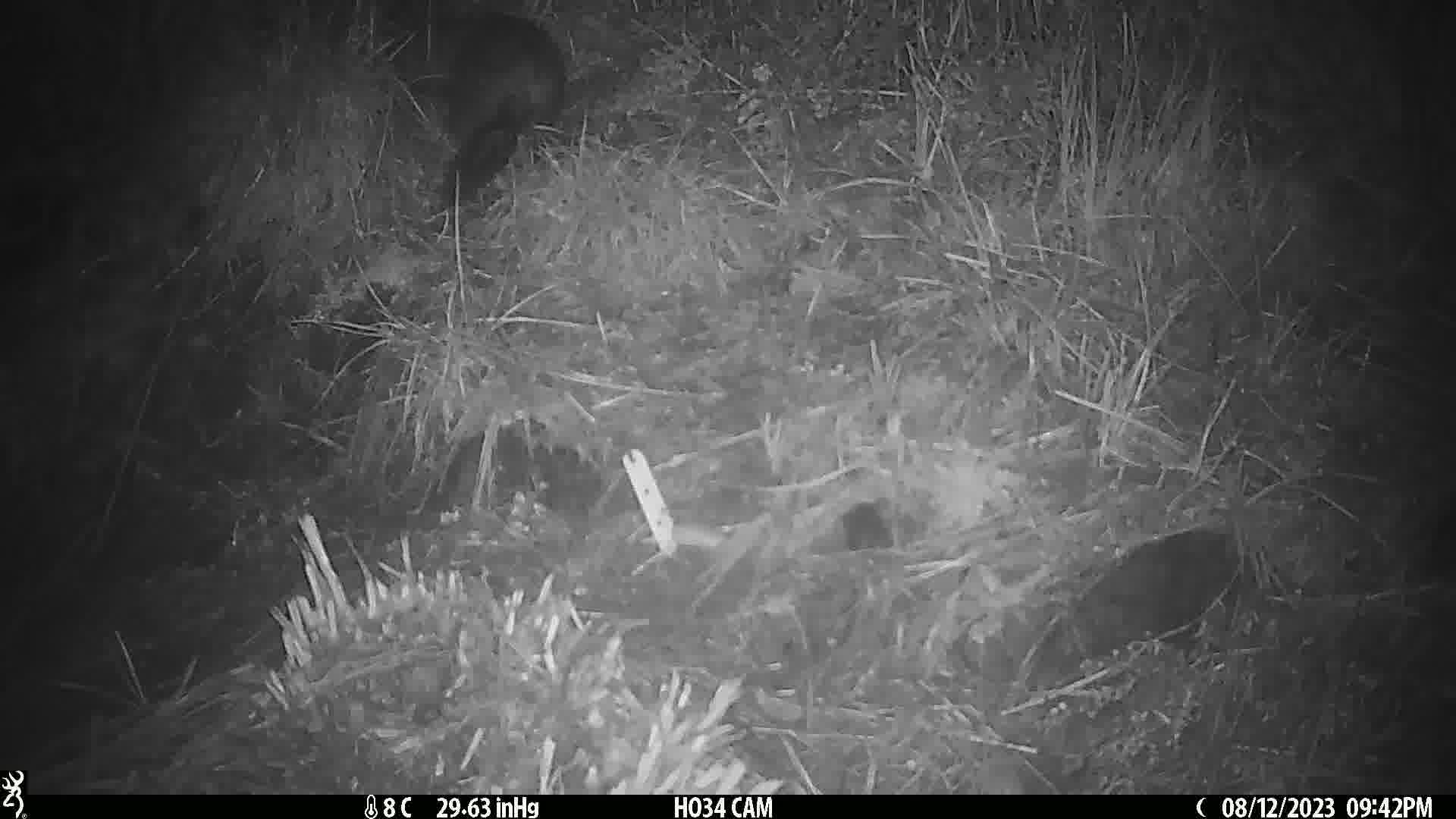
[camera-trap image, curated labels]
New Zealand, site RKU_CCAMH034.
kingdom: Animalia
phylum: Chordata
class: Mammalia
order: Diprotodontia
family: Phalangeridae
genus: Trichosurus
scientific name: Trichosurus vulpecula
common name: common brushtail possum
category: possum